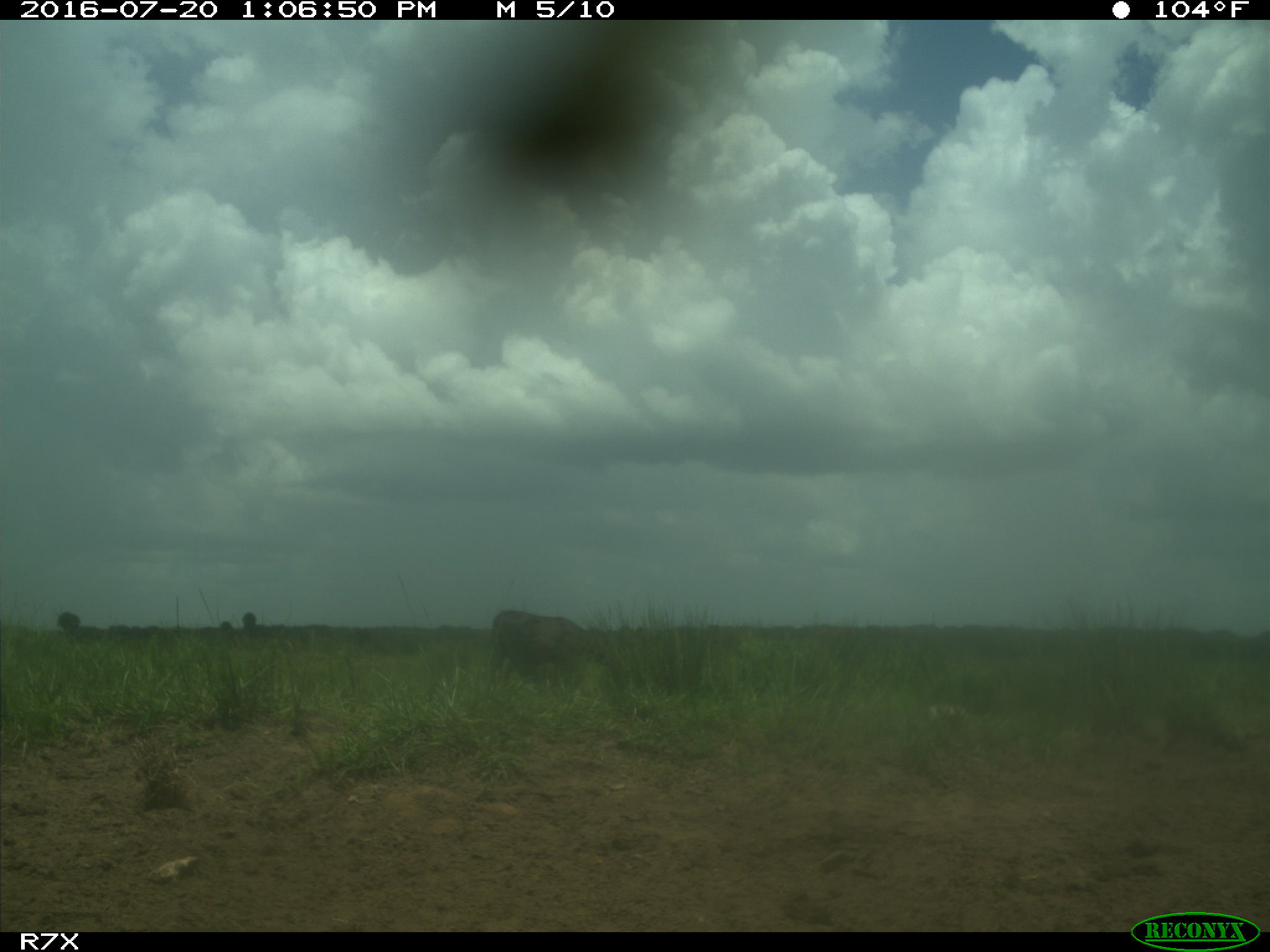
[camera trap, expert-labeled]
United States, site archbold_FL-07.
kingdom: Animalia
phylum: Chordata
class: Mammalia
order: Artiodactyla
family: Bovidae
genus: Bos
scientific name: Bos taurus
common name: domestic cow